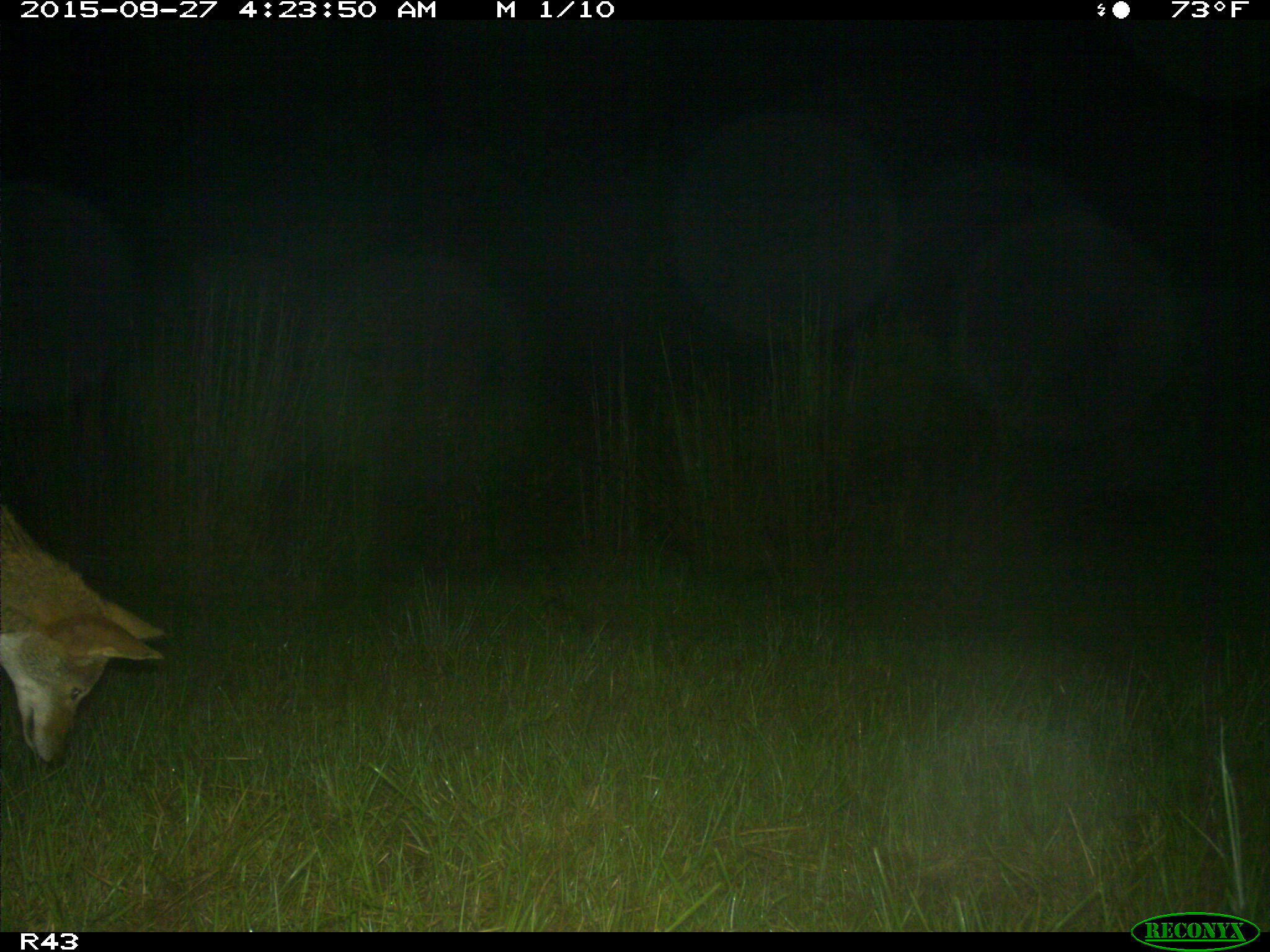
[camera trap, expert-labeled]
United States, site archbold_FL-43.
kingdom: Animalia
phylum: Chordata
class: Mammalia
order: Carnivora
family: Canidae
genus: Canis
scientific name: Canis latrans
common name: coyote